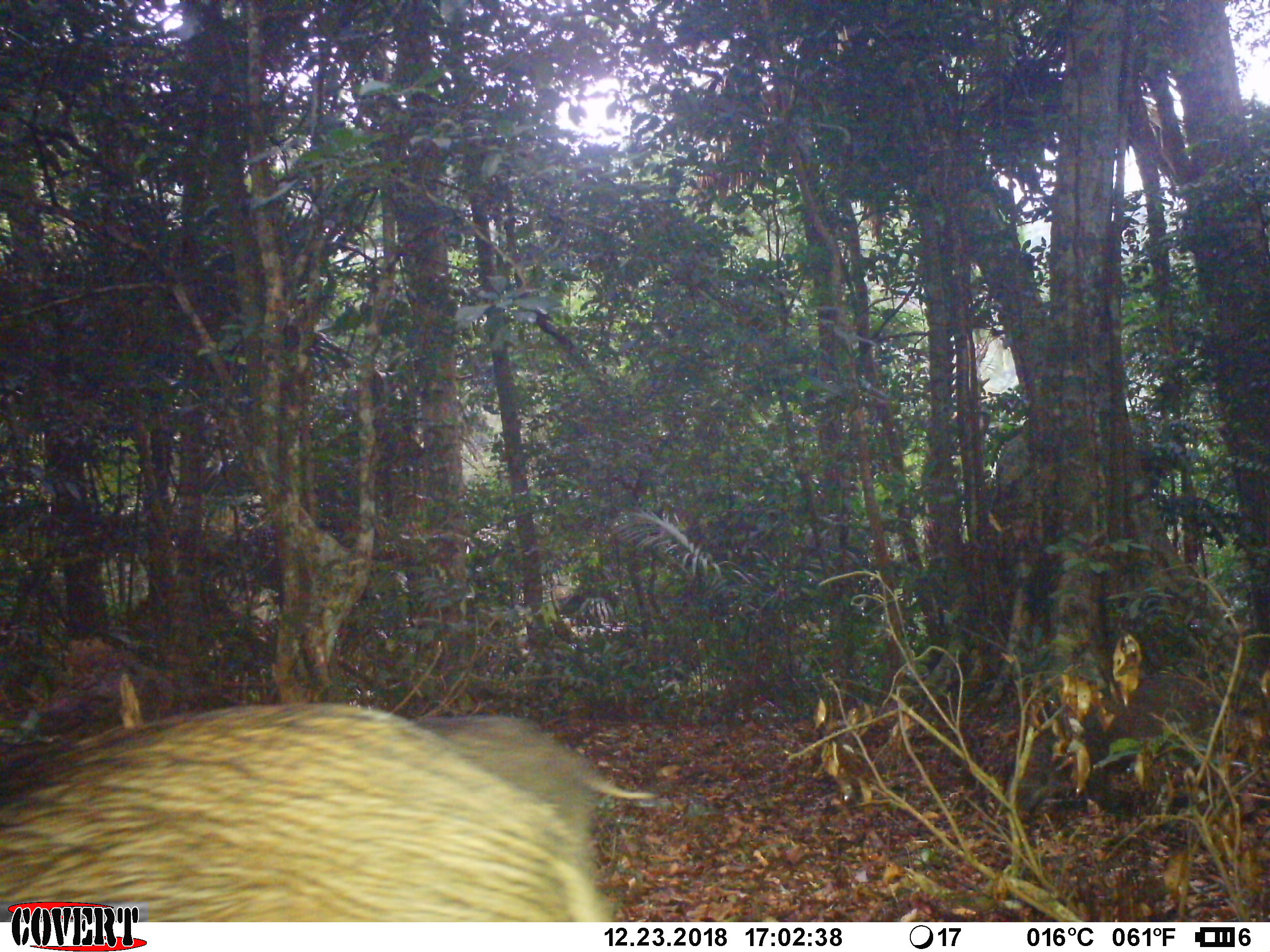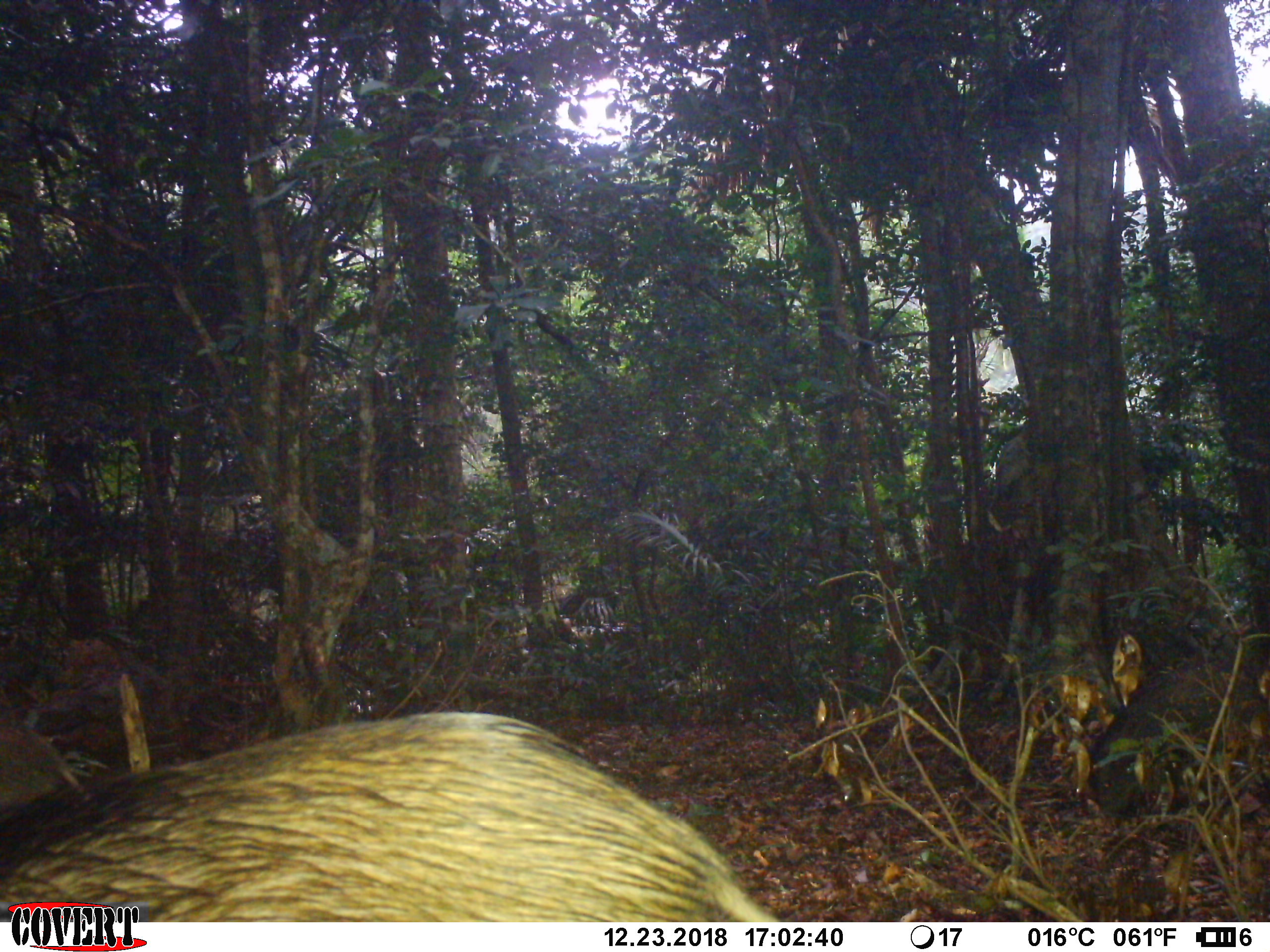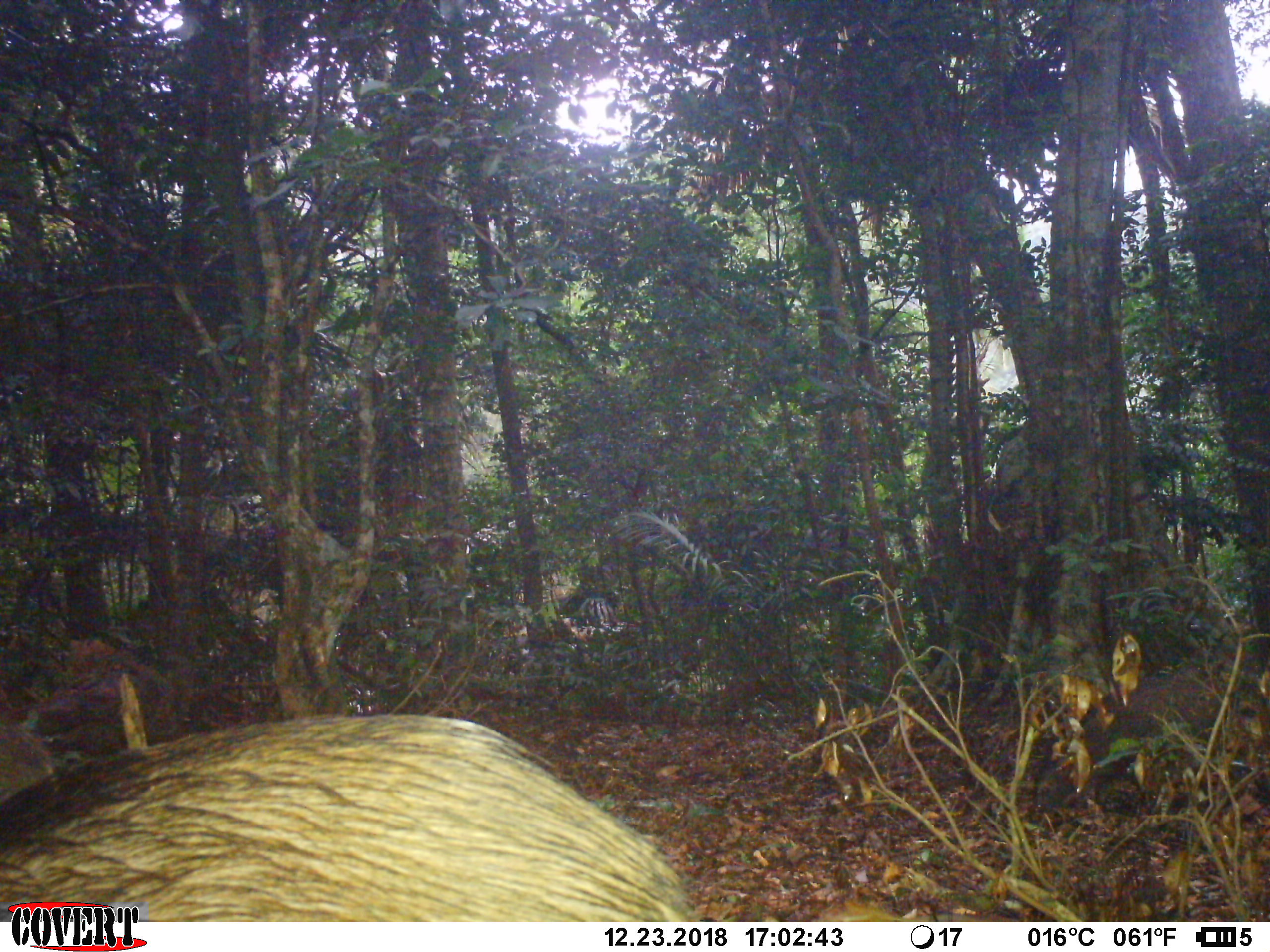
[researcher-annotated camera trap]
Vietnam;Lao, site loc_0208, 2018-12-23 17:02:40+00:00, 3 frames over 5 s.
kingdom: Animalia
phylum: Chordata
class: Mammalia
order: Artiodactyla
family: Suidae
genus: Sus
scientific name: Sus scrofa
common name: eurasian wild pig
Eurasian wild pig (Sus scrofa). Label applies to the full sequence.